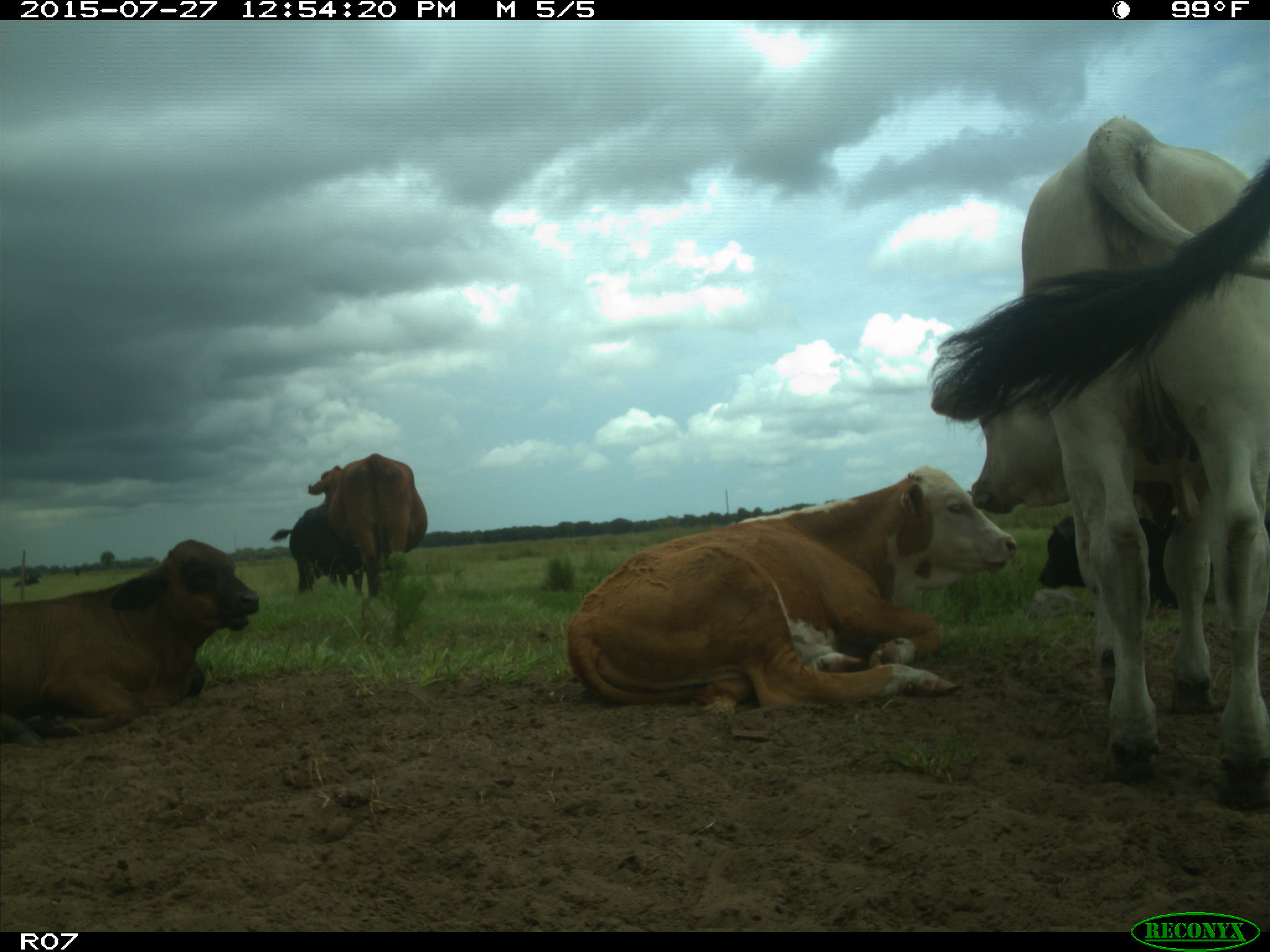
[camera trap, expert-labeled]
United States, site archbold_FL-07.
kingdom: Animalia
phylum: Chordata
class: Mammalia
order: Artiodactyla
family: Bovidae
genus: Bos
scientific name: Bos taurus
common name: domestic cow